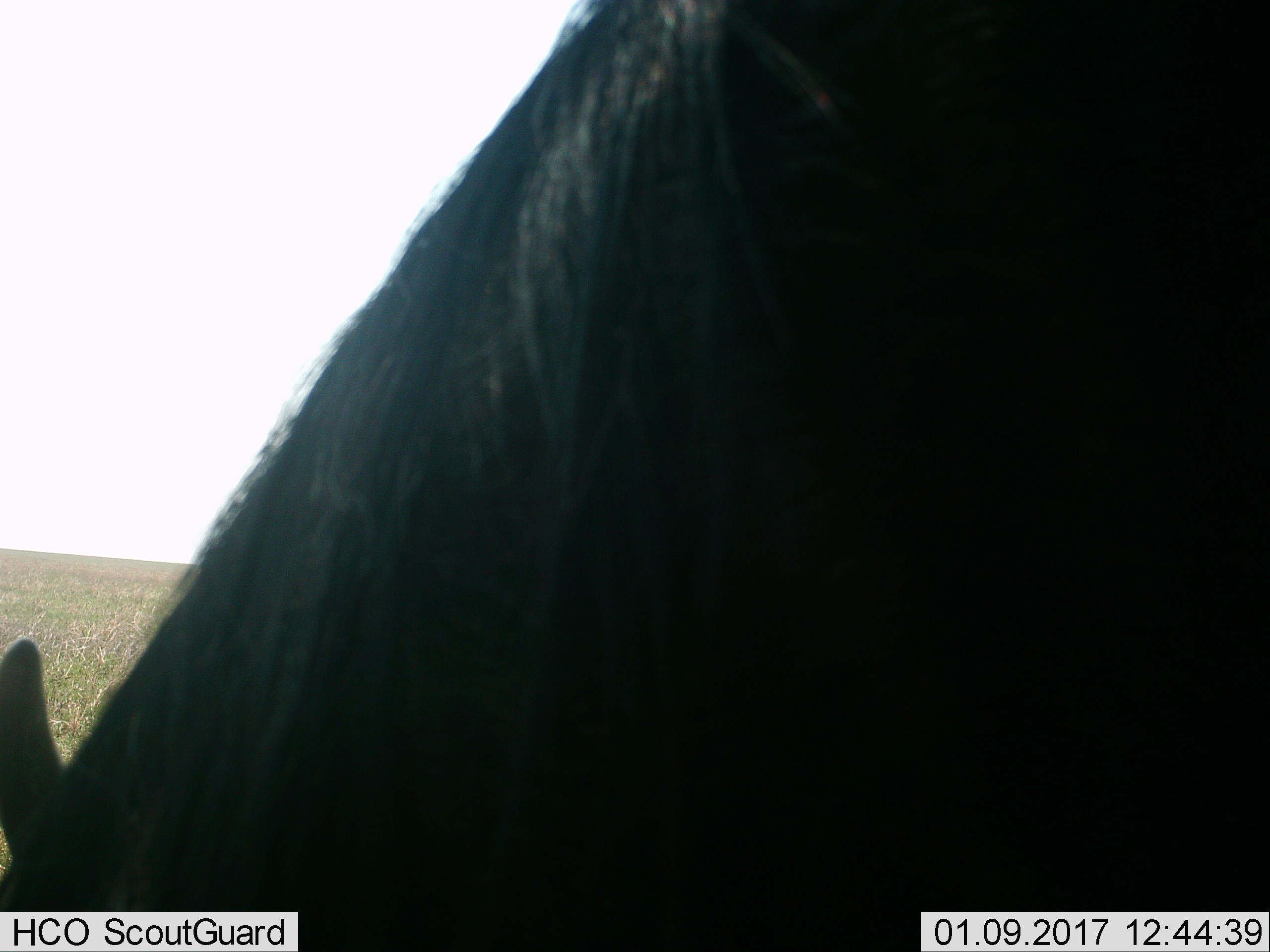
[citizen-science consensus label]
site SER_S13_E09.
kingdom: Animalia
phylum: Chordata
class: Mammalia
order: Artiodactyla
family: Bovidae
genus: Connochaetes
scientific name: Connochaetes taurinus taurinus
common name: blue wildebeest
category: wildebeestblue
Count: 1.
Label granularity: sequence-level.